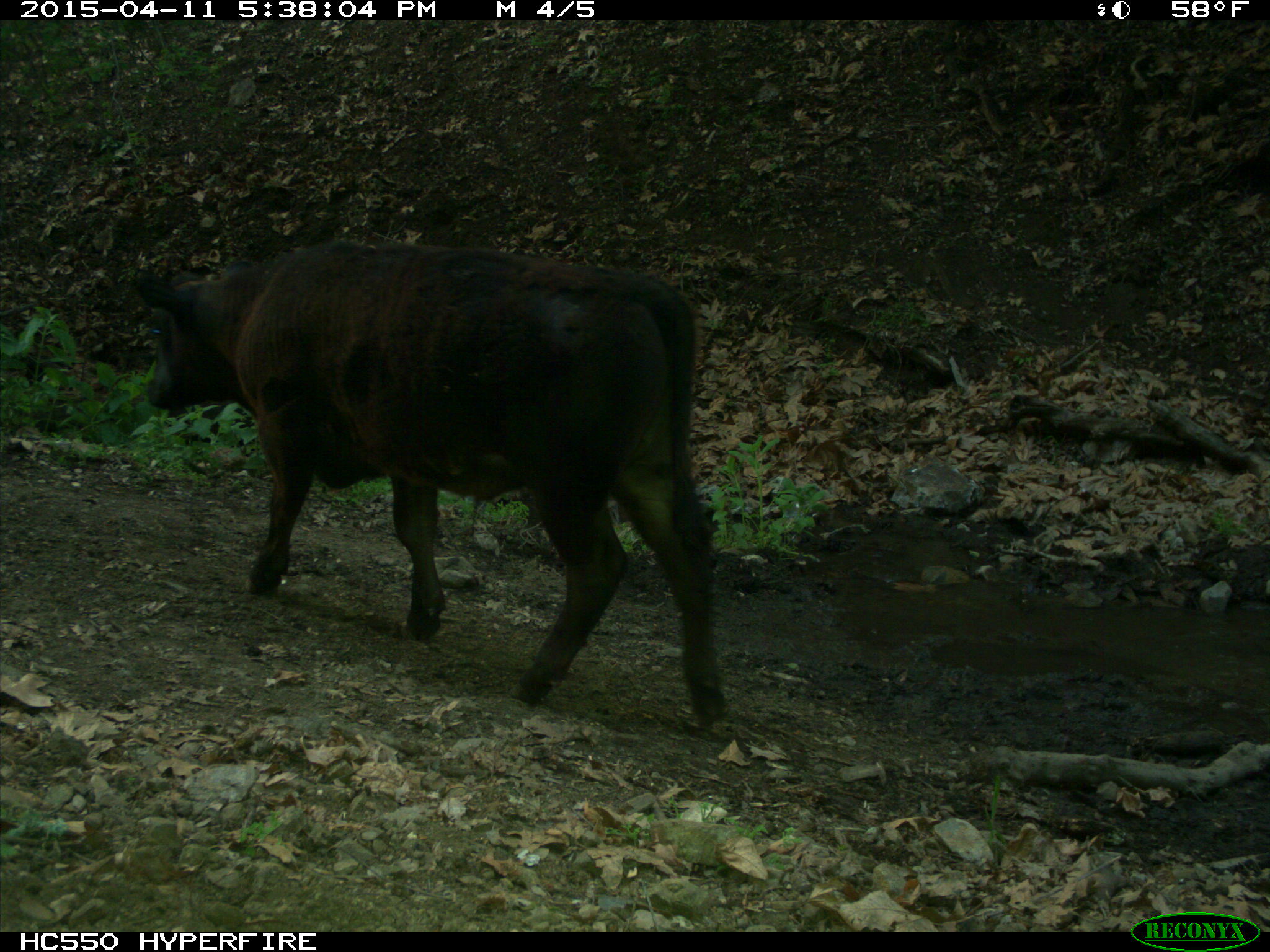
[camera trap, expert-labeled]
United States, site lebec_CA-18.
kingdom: Animalia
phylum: Chordata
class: Mammalia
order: Artiodactyla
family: Bovidae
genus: Bos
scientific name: Bos taurus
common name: domestic cow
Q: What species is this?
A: Bos taurus (domestic cow).